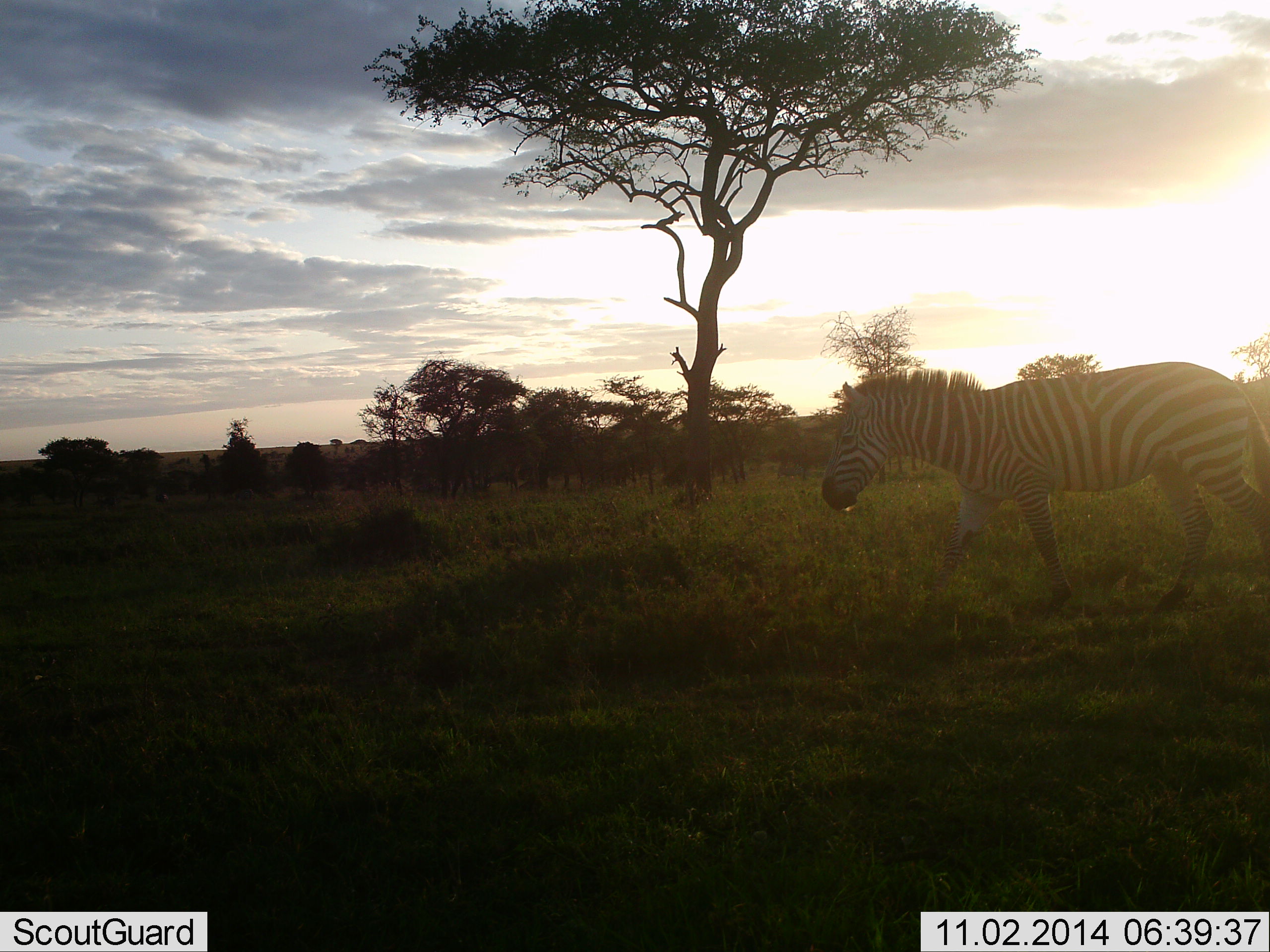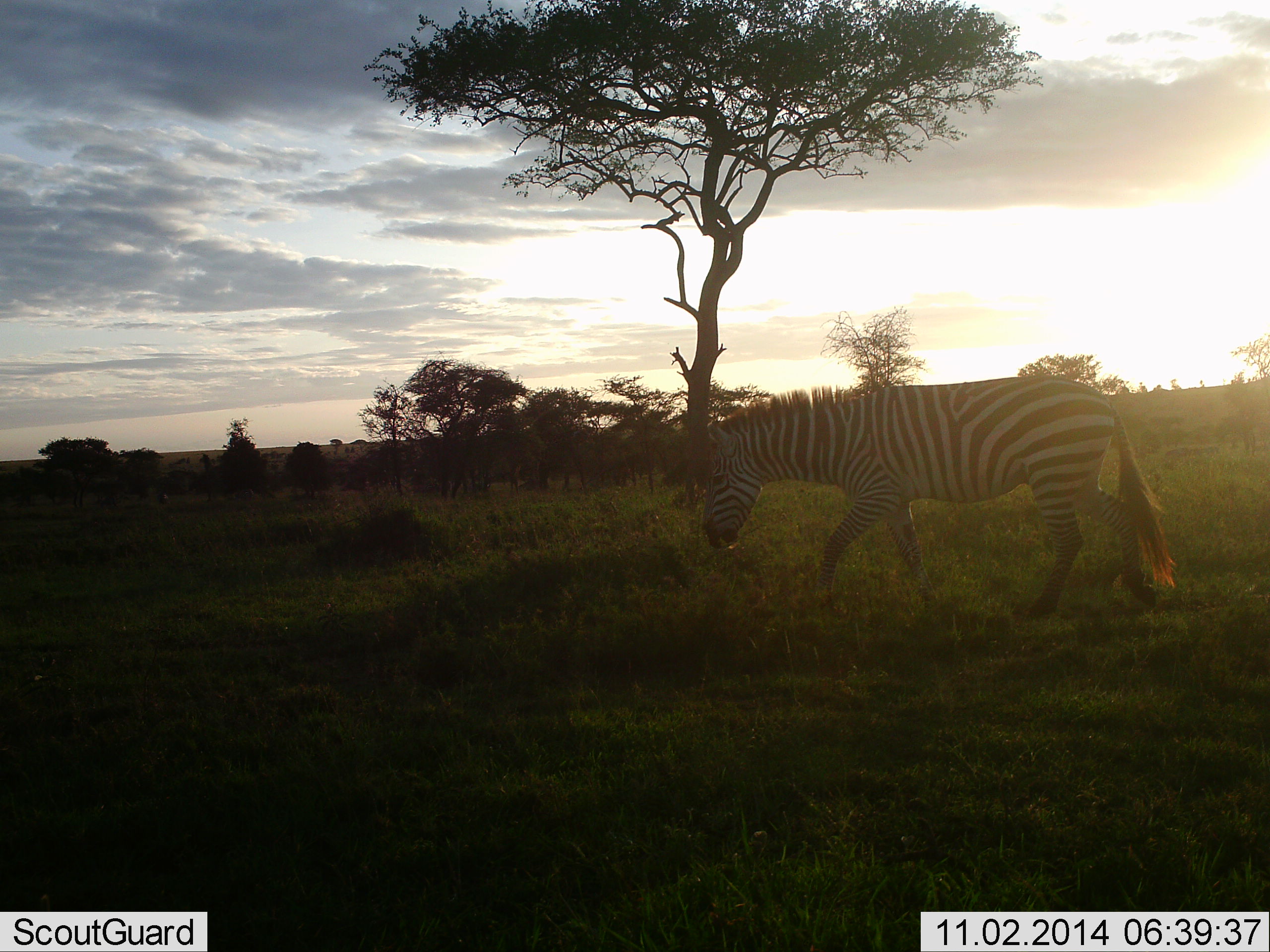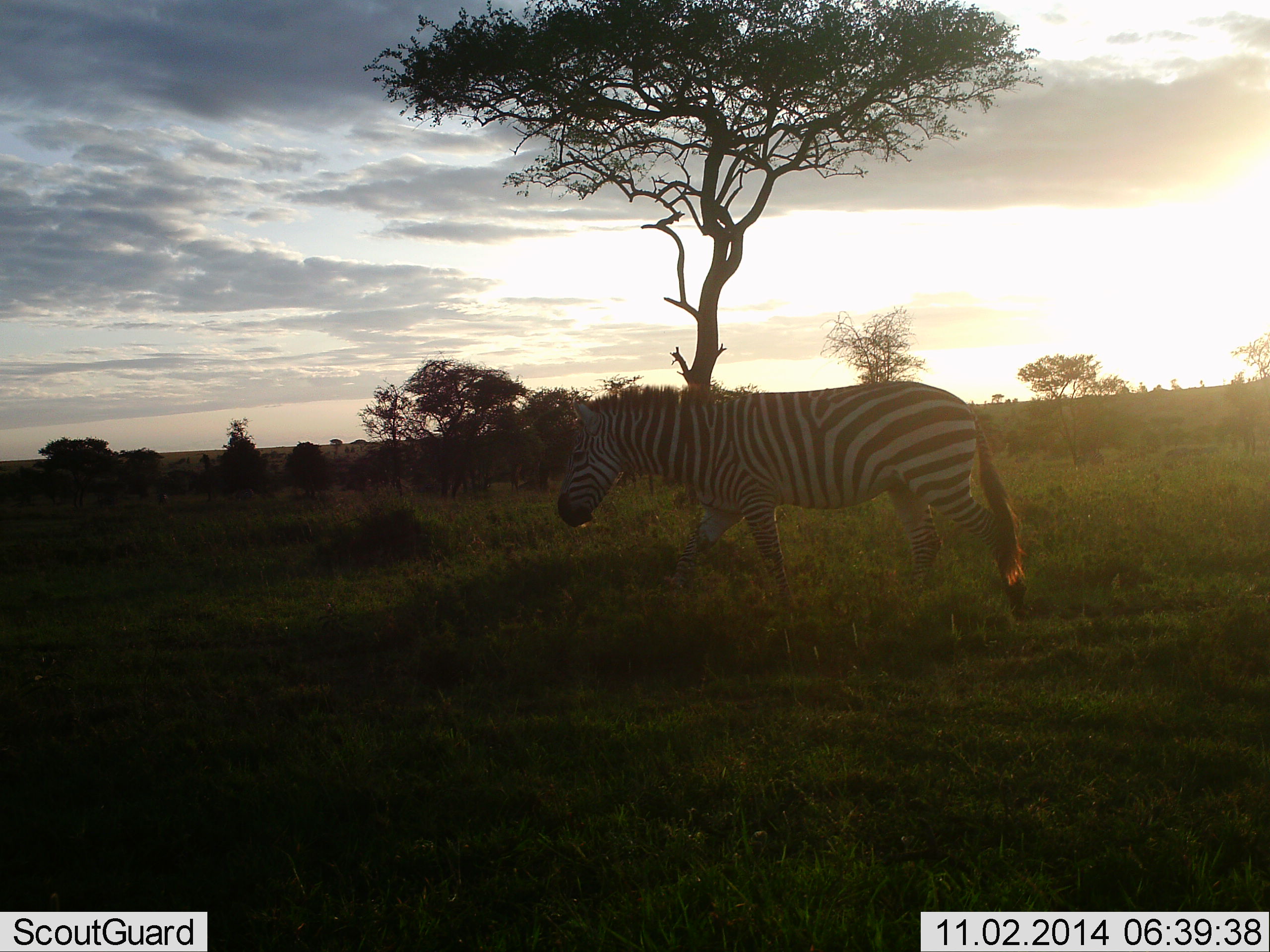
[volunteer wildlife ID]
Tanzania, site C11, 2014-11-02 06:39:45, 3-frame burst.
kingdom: Animalia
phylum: Chordata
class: Mammalia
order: Perissodactyla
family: Equidae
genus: Equus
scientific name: Equus quagga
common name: plains zebra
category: zebra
Zebra (plains zebra) (Equus quagga), count 1. Behavior (volunteer vote fractions): standing 0%, resting 0%, moving 100%, interacting 0%. Young present (vote fraction): 0%. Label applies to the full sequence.